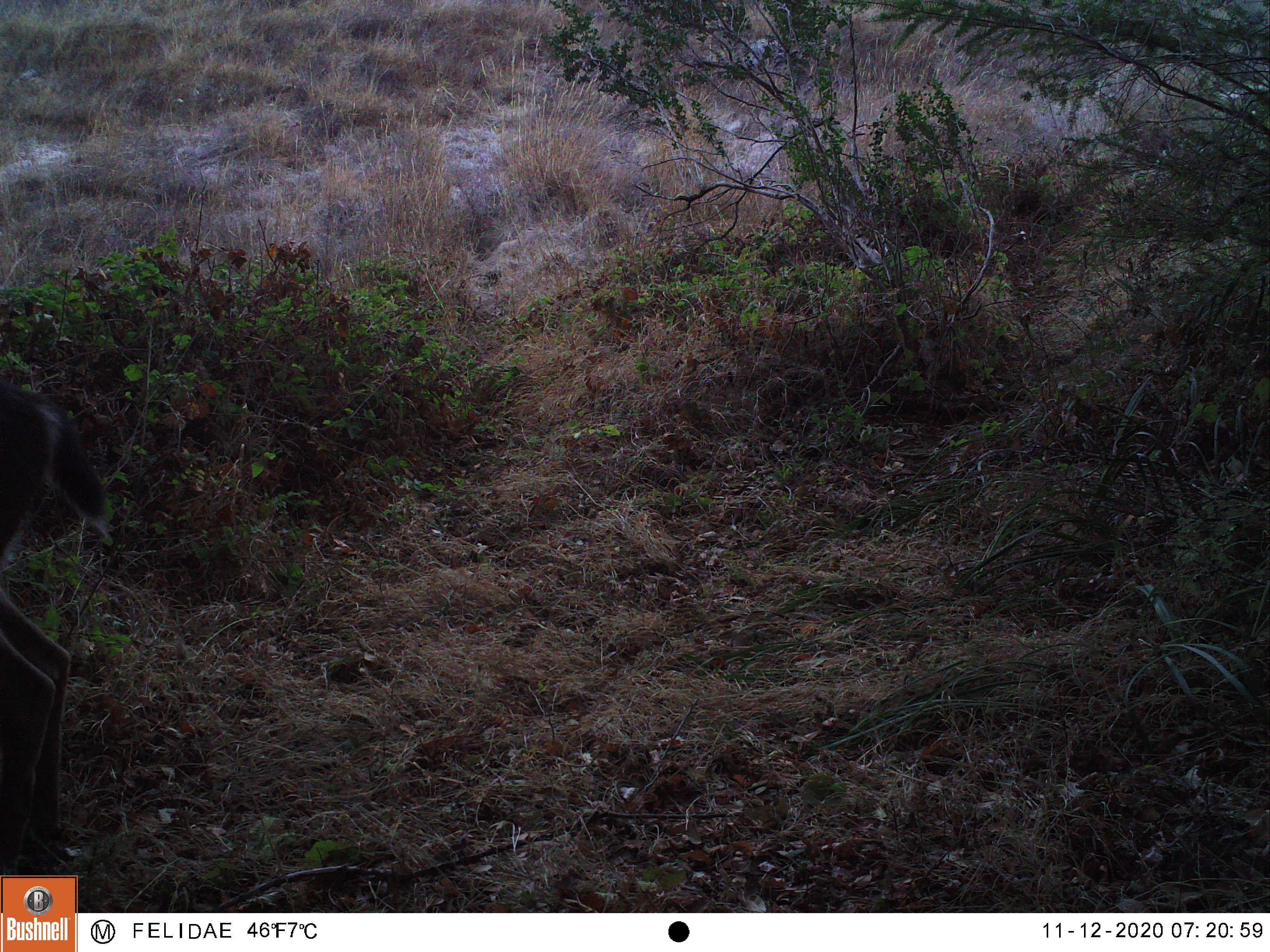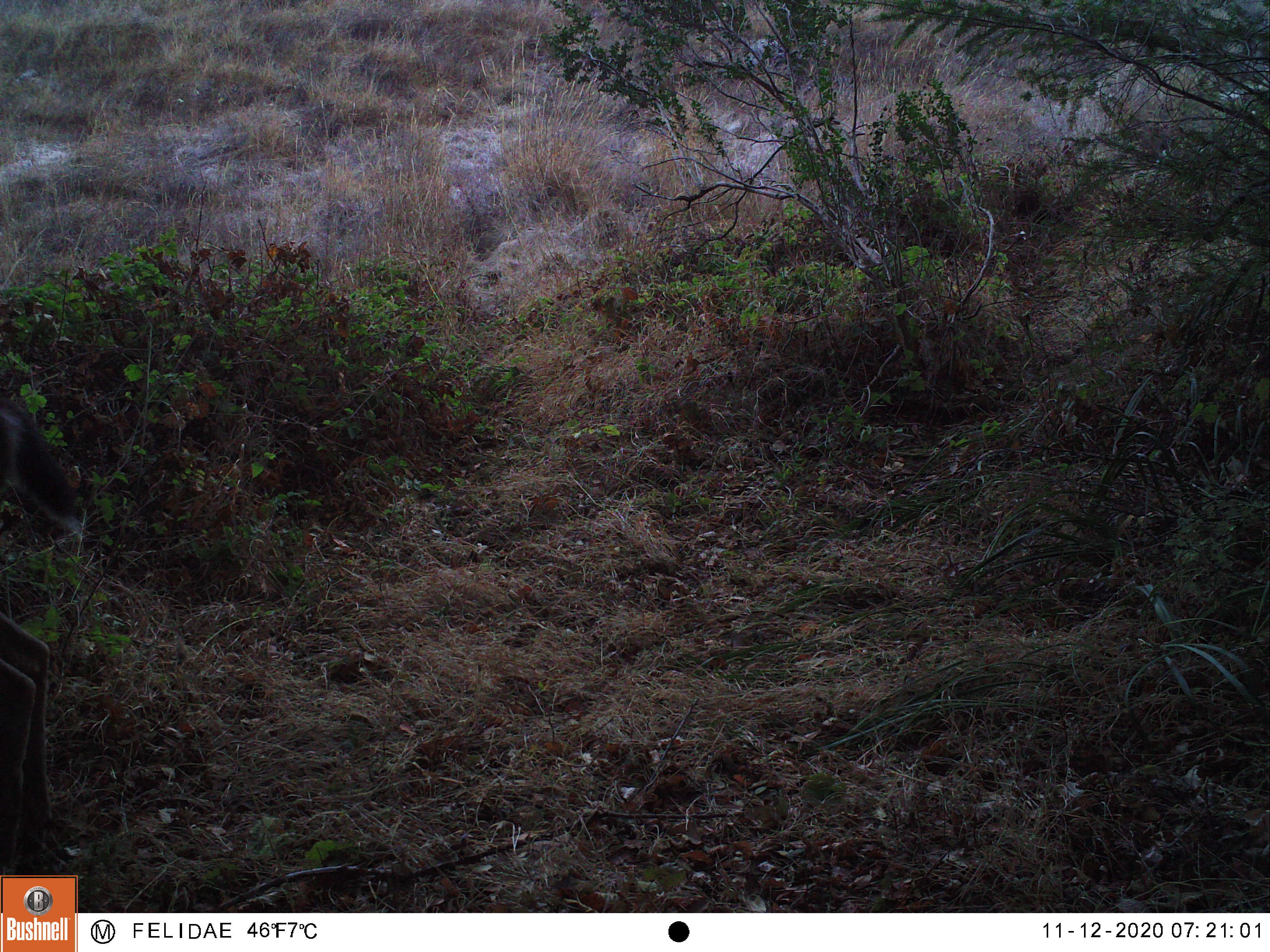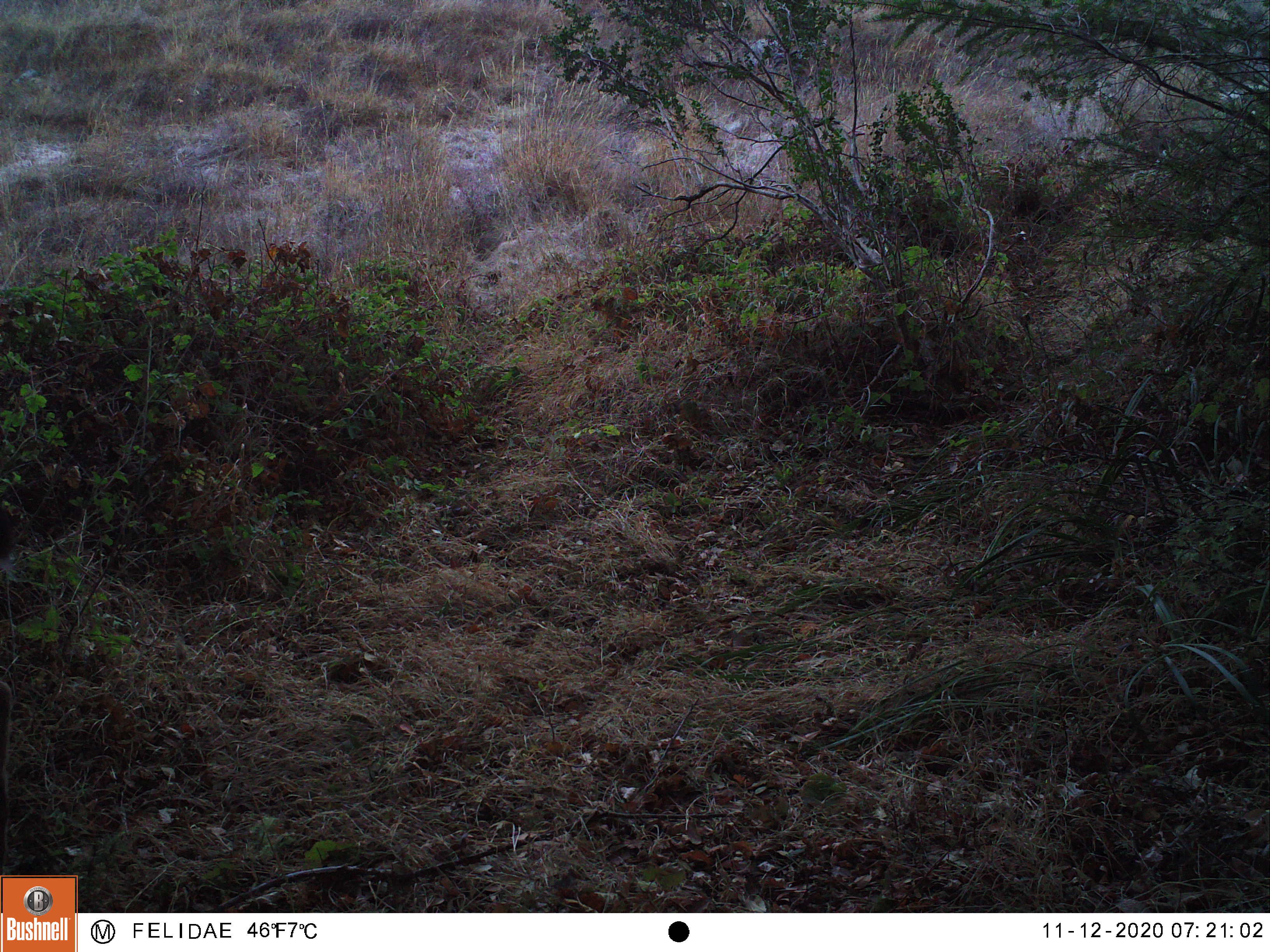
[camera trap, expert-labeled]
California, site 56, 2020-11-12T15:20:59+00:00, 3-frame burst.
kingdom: Animalia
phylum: Chordata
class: Mammalia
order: Artiodactyla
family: Cervidae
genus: Odocoileus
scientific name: Odocoileus hemionus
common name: mule deer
Mule deer (Odocoileus hemionus).